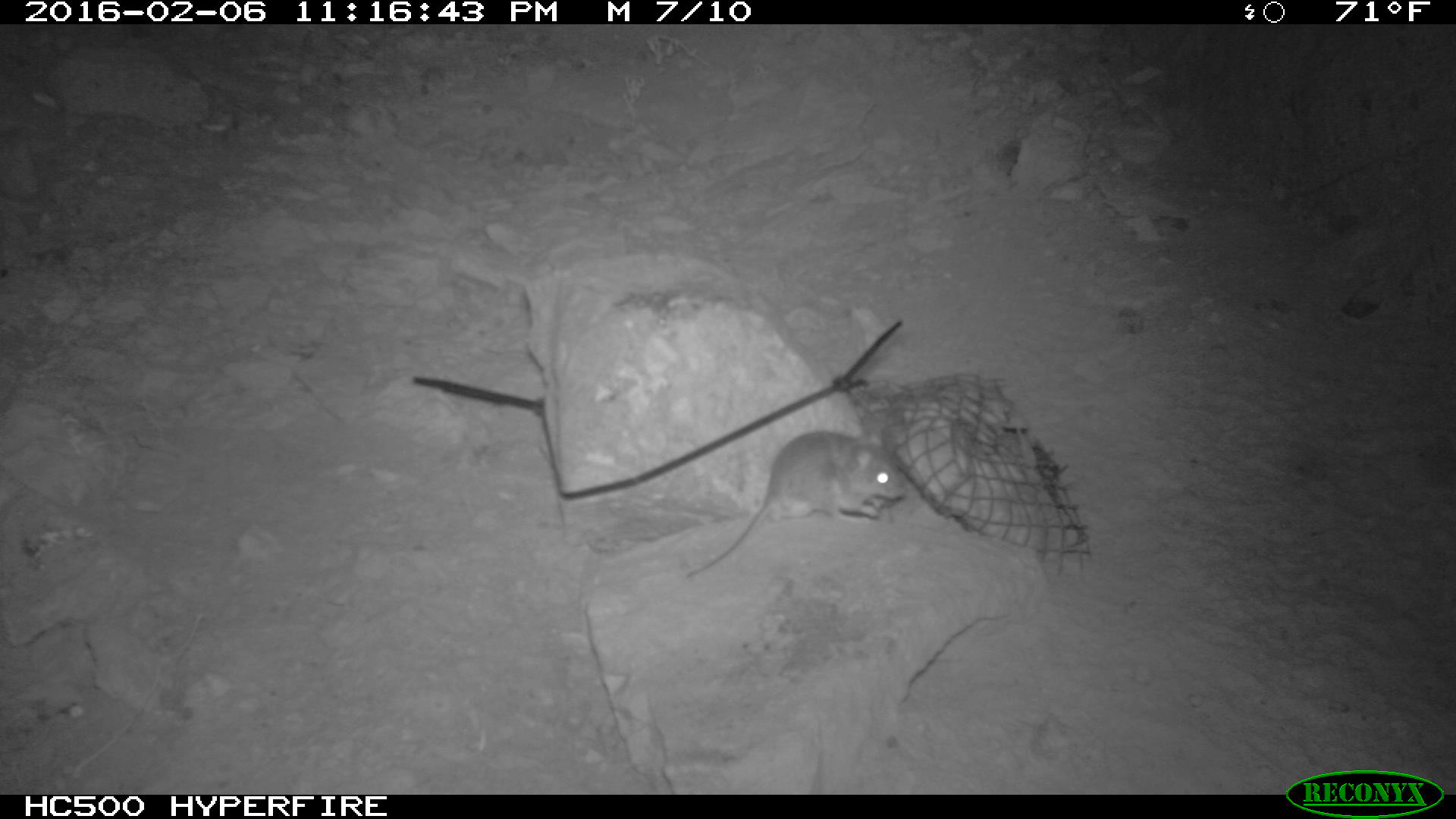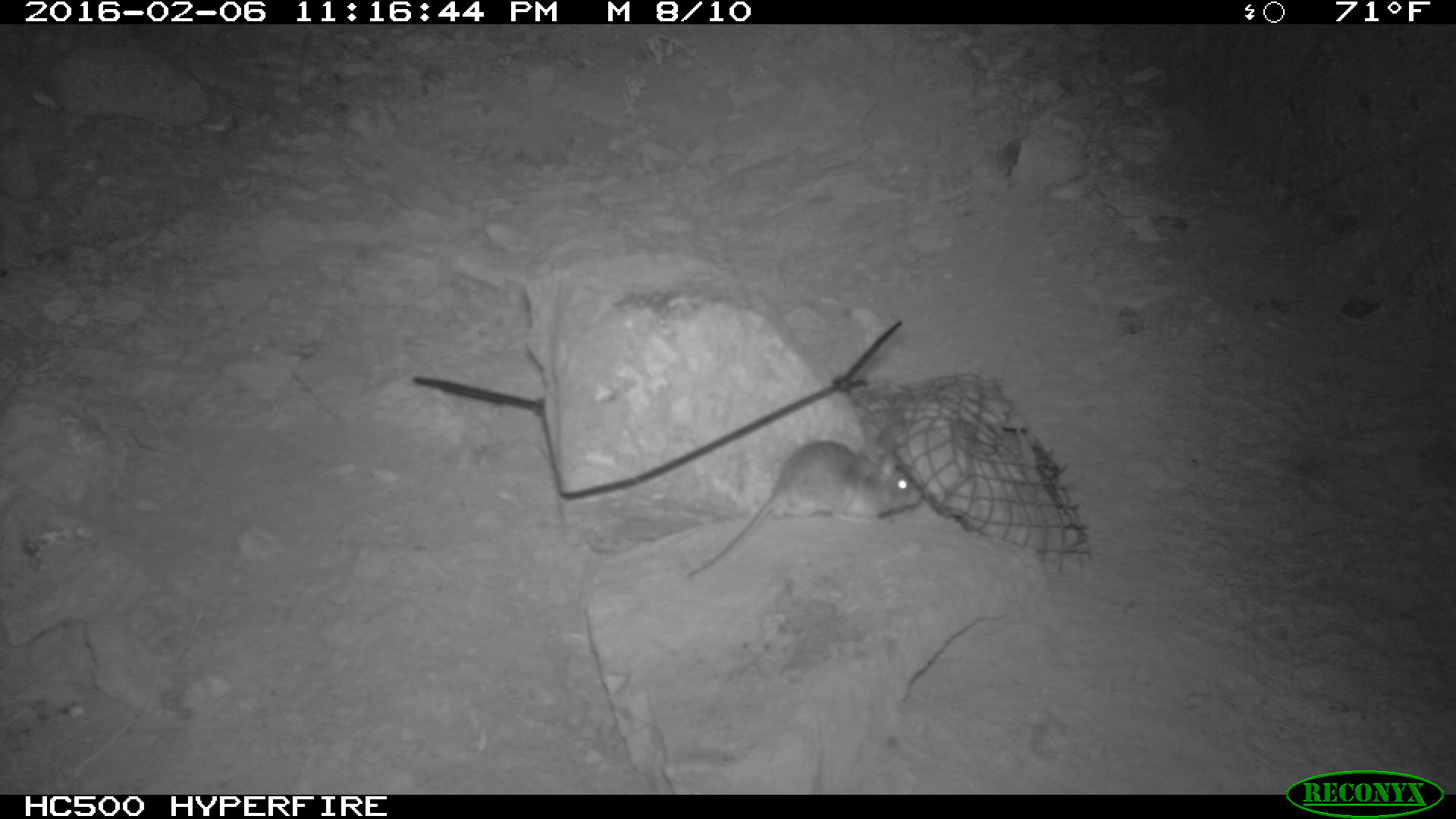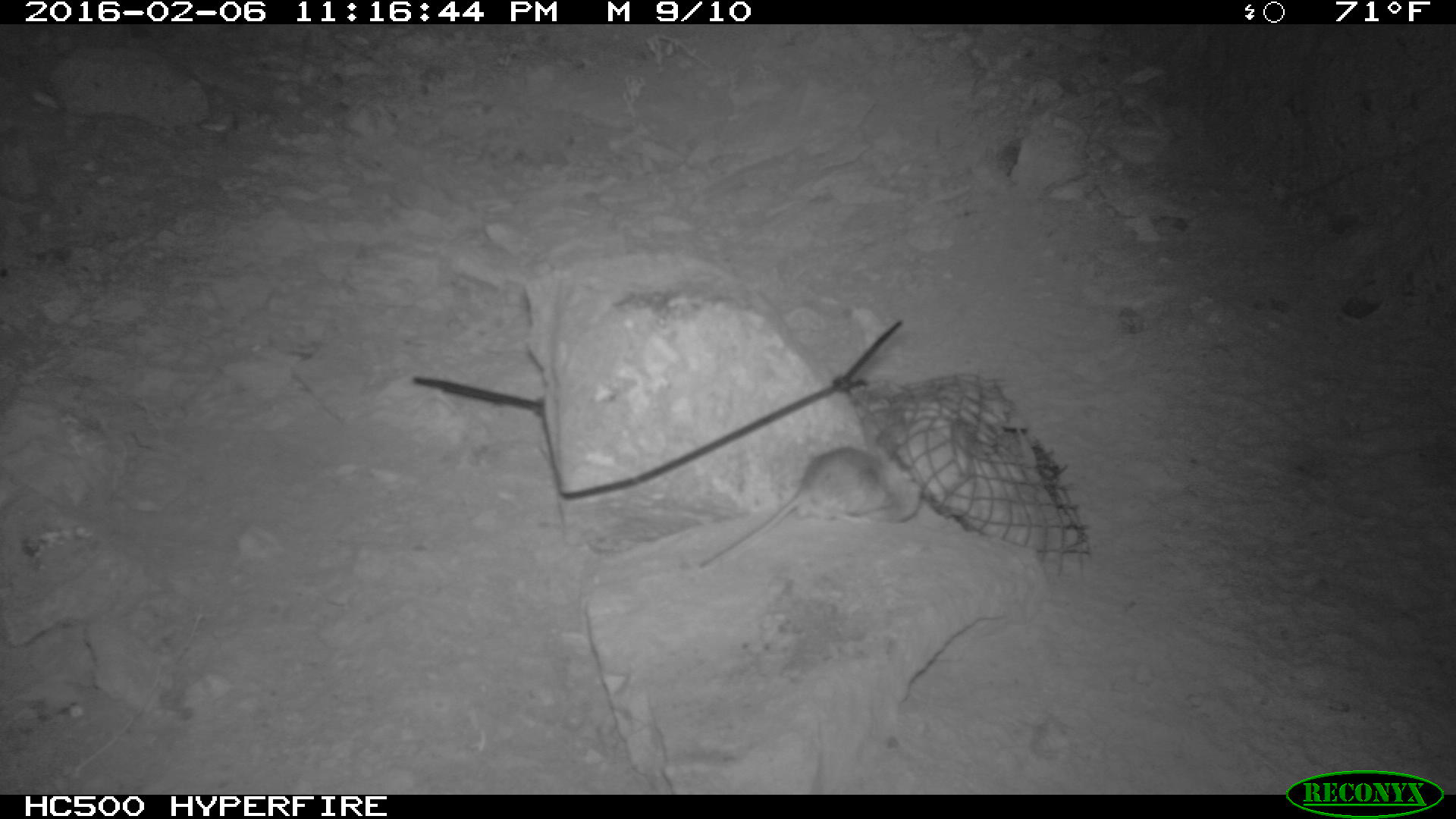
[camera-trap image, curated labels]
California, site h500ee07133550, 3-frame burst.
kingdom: Animalia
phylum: Chordata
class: Mammalia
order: Rodentia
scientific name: Rodentia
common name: rodent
Rodent (Rodentia).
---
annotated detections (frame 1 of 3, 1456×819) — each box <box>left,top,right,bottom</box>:
rodent: <box>682,428,908,579</box>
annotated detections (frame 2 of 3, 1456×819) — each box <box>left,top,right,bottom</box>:
rodent: <box>685,441,921,579</box>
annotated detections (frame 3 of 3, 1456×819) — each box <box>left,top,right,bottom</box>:
rodent: <box>692,442,923,570</box>